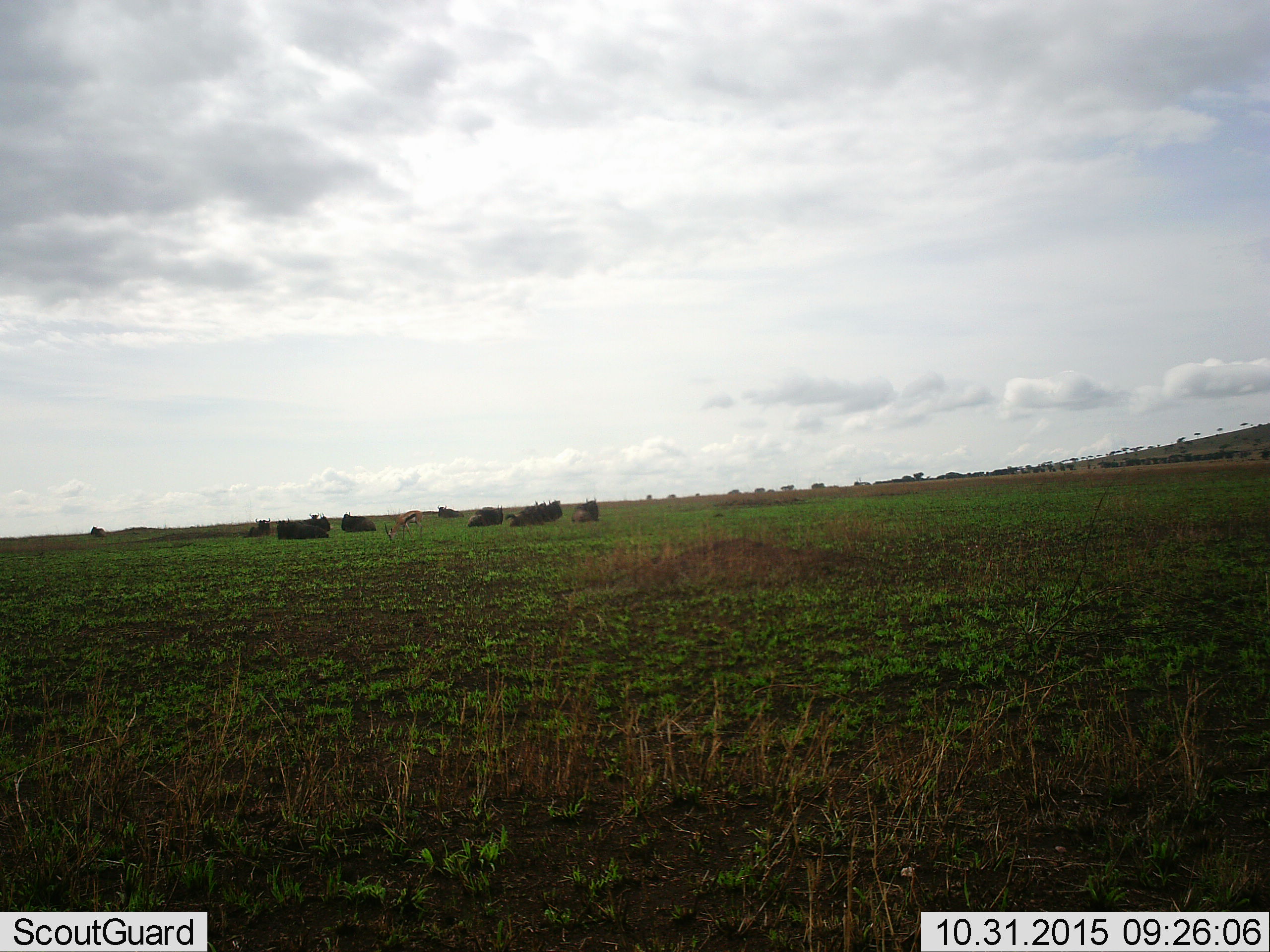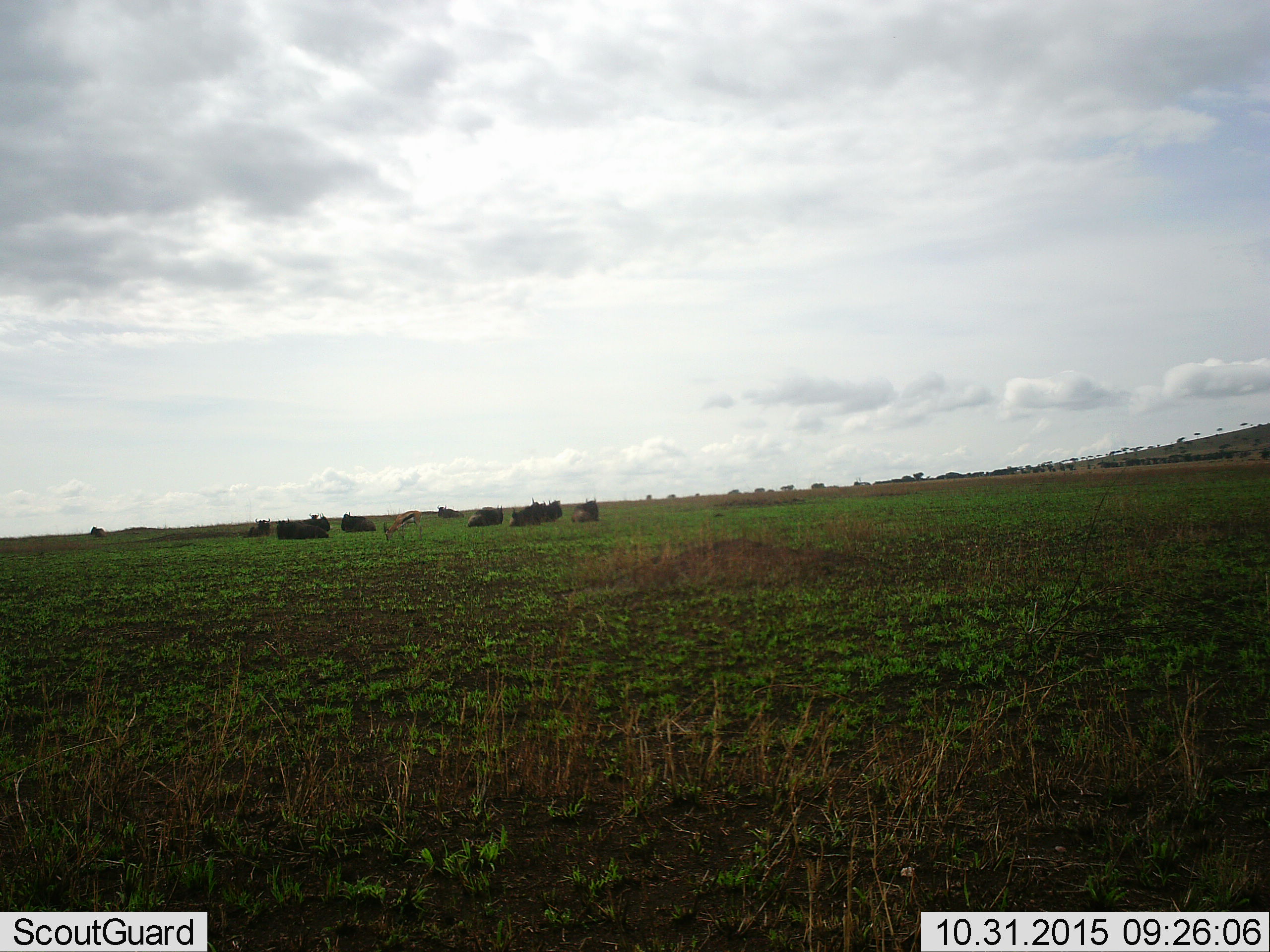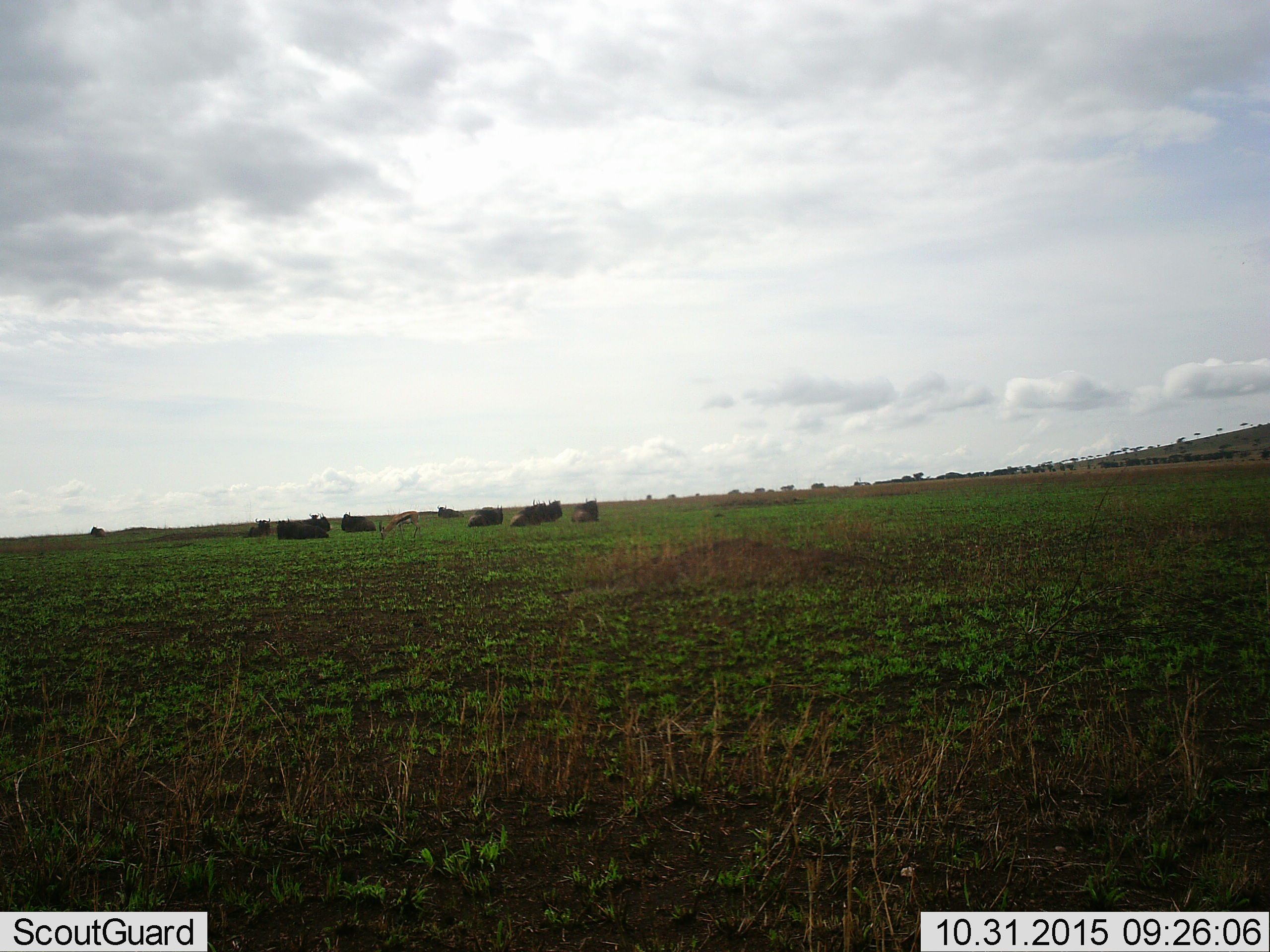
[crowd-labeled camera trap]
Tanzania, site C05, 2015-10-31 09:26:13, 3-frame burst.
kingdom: Animalia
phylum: Chordata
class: Mammalia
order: Artiodactyla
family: Bovidae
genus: Eudorcas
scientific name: Eudorcas thomsonii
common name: thomson's gazelle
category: gazellethomsons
Gazellethomsons (thomson's gazelle) (Eudorcas thomsonii), count 1. Behavior (volunteer vote fractions): standing 30%, resting 10%, moving 10%, interacting 0%. Young present (vote fraction): 0%. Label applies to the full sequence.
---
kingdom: Animalia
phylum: Chordata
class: Mammalia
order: Artiodactyla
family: Bovidae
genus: Connochaetes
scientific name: Connochaetes taurinus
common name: blue wildebeest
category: wildebeest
Wildebeest (blue wildebeest) (Connochaetes taurinus), count 11-50. Behavior (volunteer vote fractions): standing 0%, resting 100%, moving 0%, interacting 0%. Young present (vote fraction): 0%. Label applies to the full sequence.